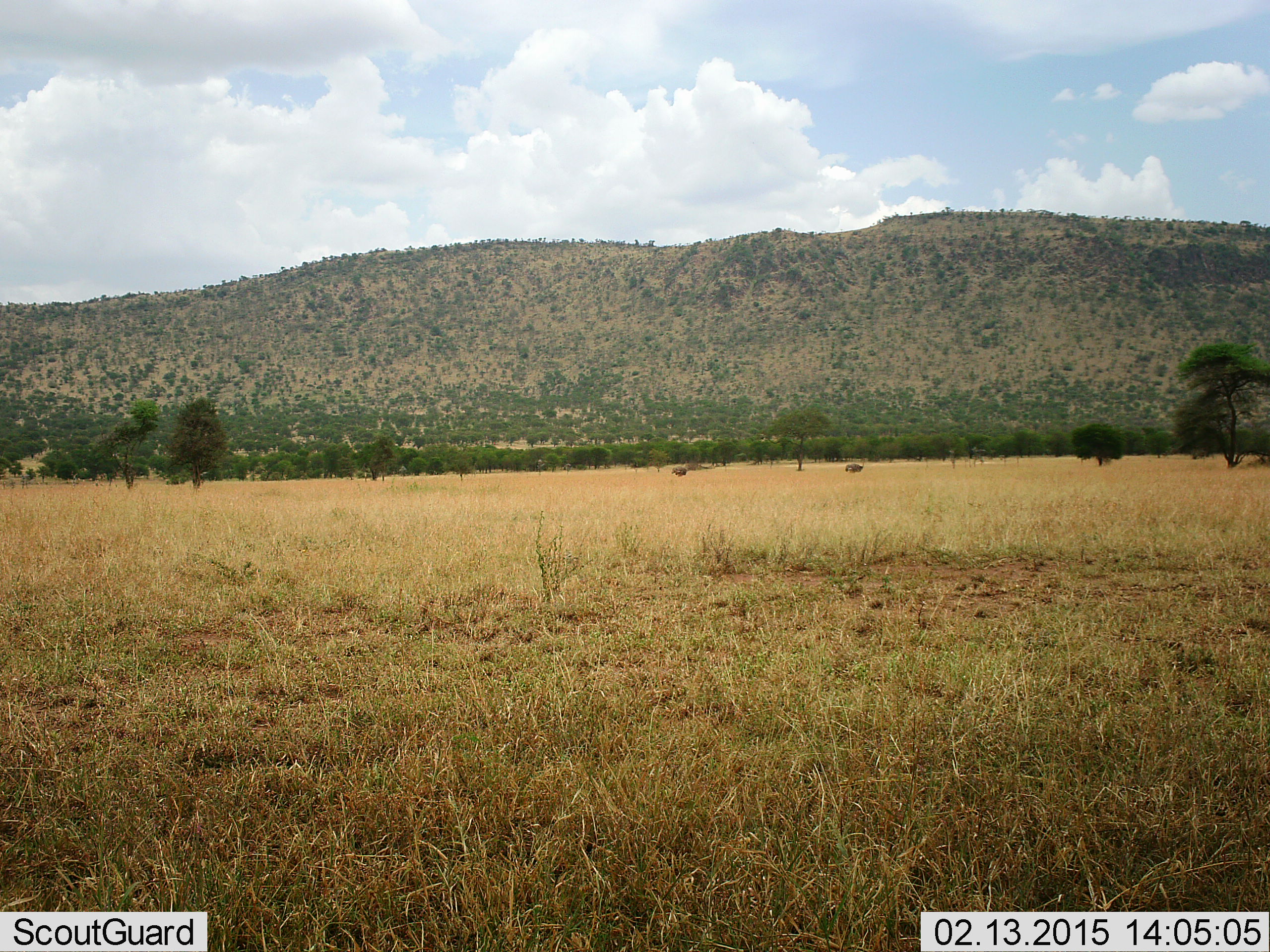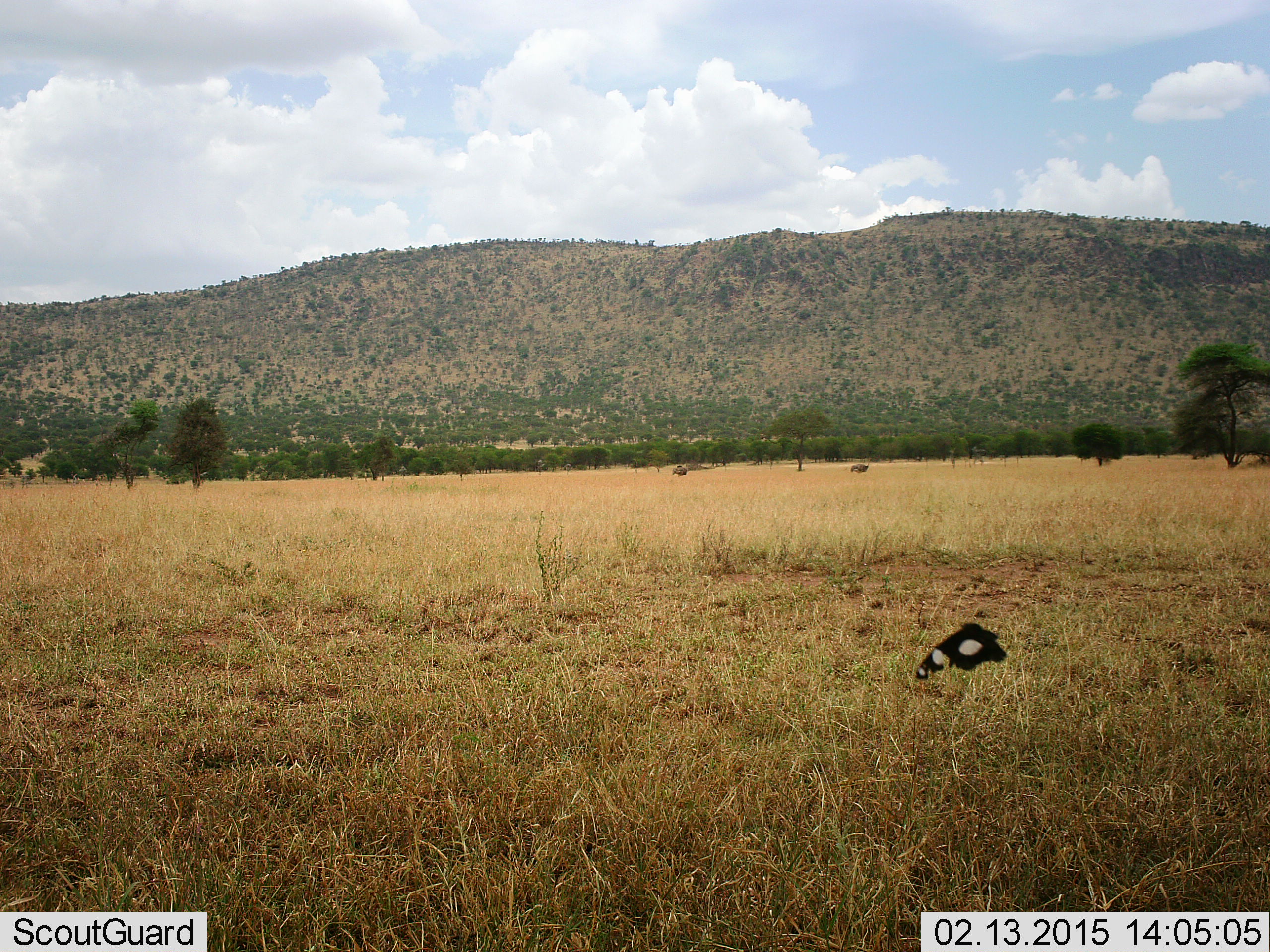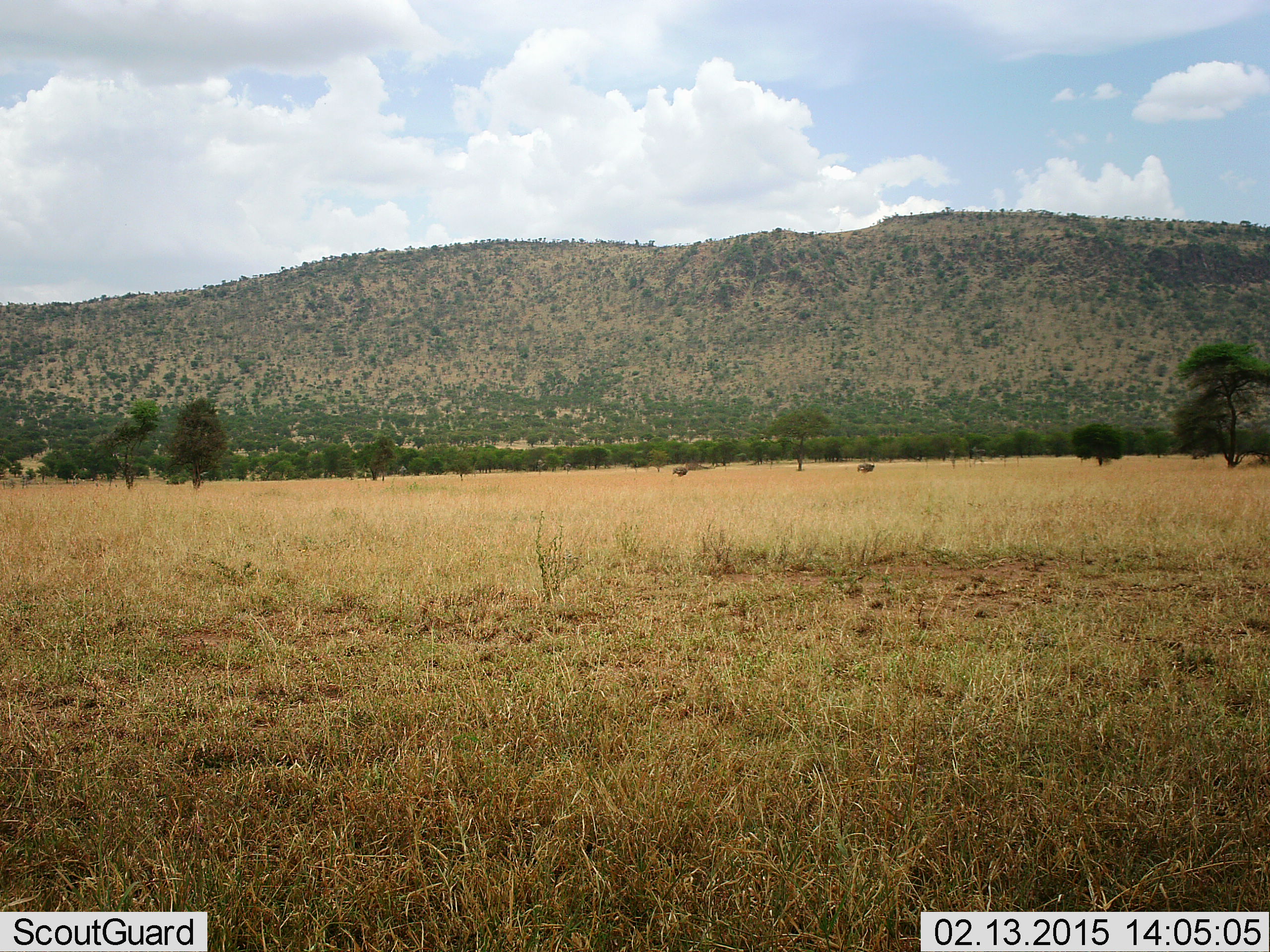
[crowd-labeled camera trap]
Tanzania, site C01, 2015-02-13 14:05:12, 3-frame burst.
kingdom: Animalia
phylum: Arthropoda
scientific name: Arthropoda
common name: arthropods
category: insectspider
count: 1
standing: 0%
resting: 0%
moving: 100%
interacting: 0%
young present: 0%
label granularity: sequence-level